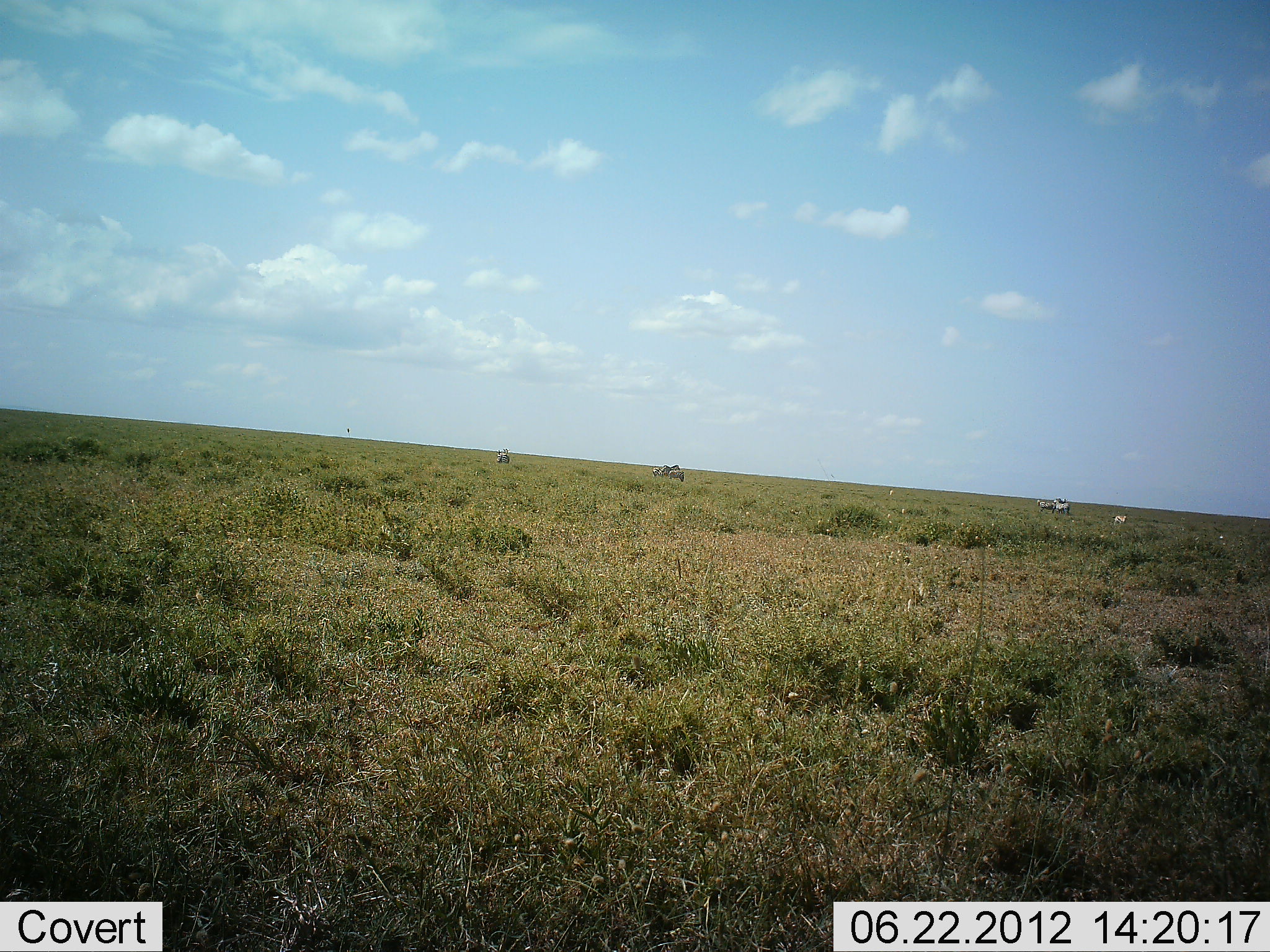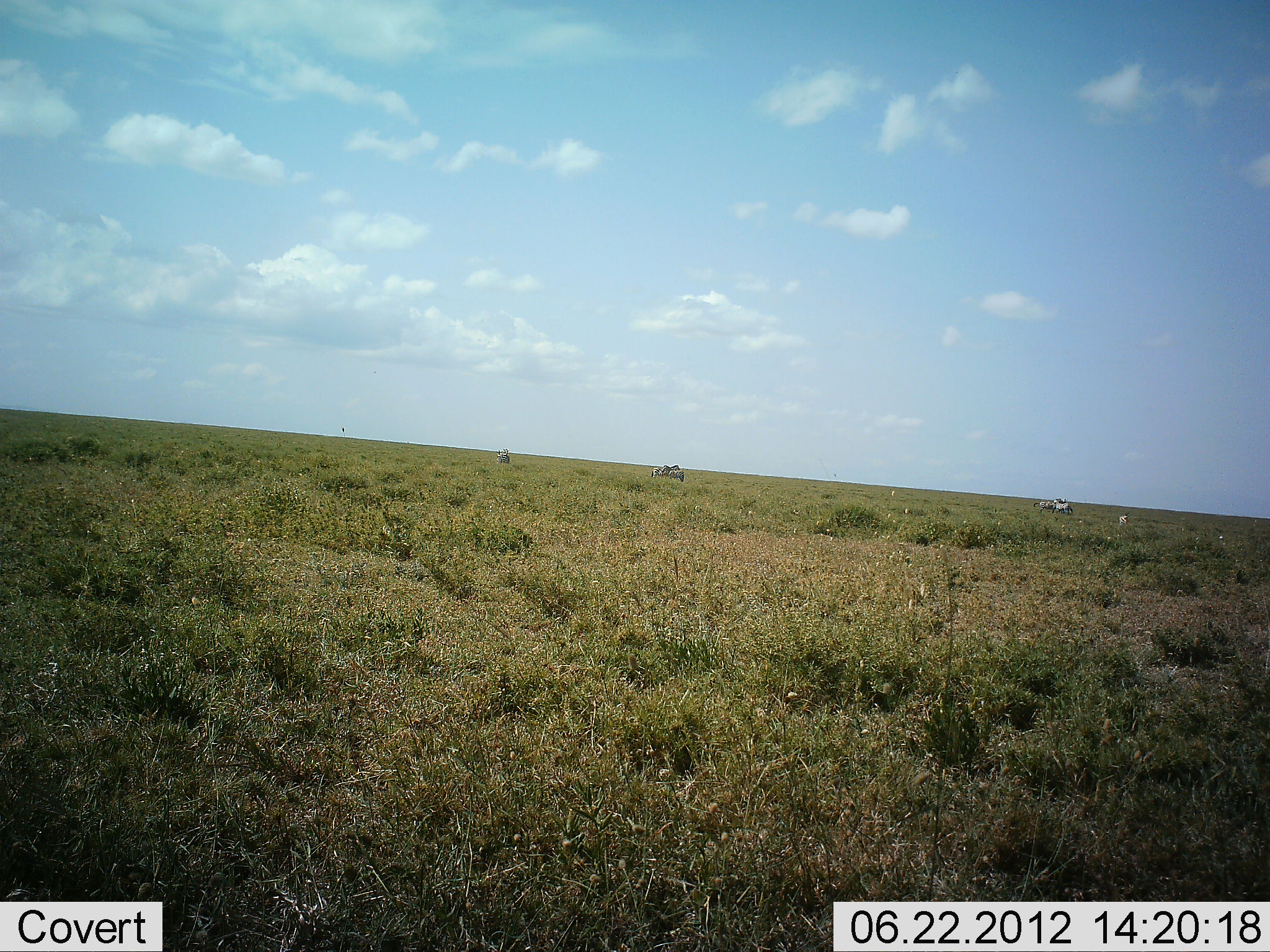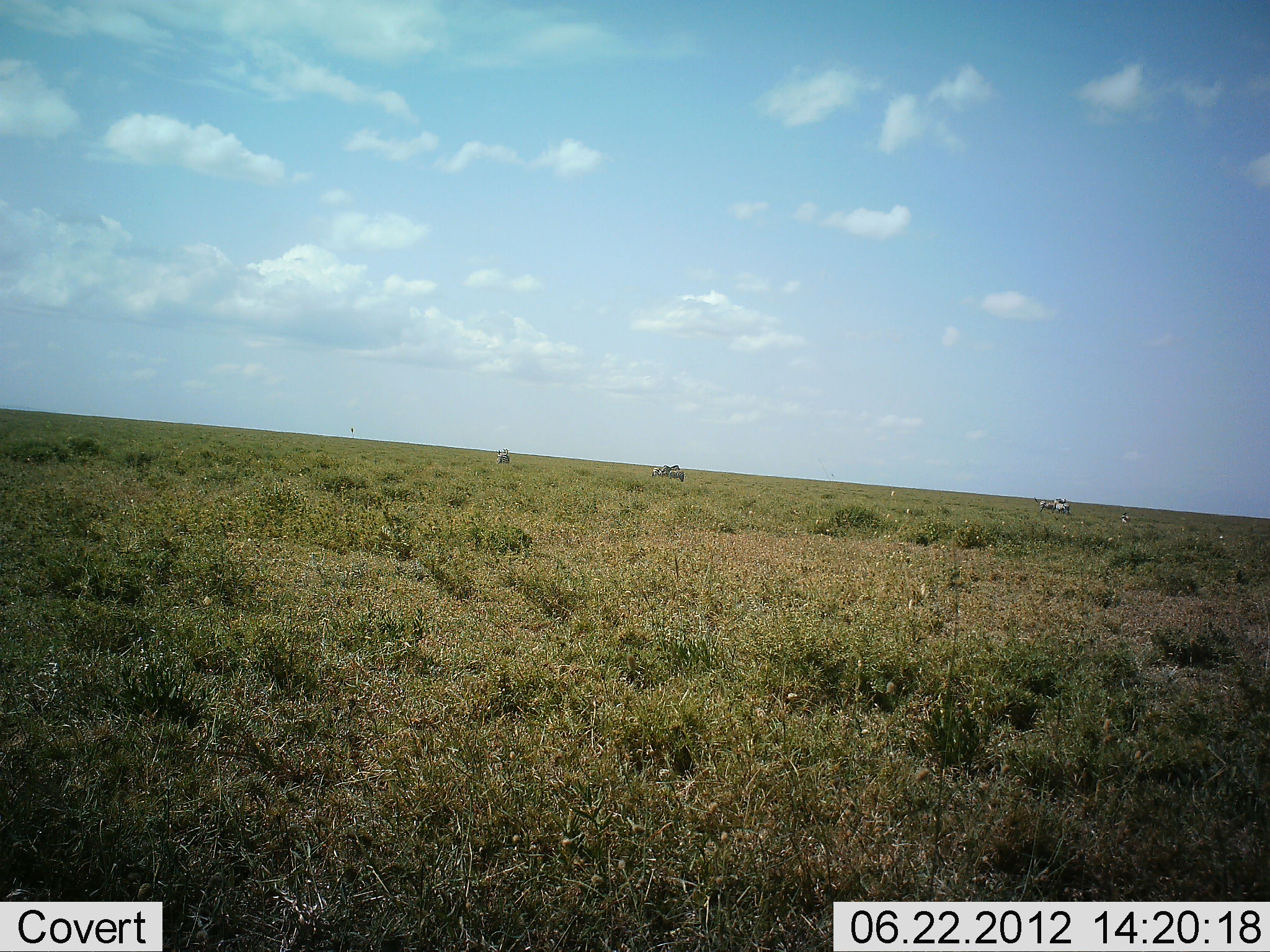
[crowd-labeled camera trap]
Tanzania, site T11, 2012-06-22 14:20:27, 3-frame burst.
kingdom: Animalia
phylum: Chordata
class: Mammalia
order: Perissodactyla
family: Equidae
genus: Equus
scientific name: Equus quagga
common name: plains zebra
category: zebra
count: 6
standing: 100%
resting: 0%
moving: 0%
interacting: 0%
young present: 0%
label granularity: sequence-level